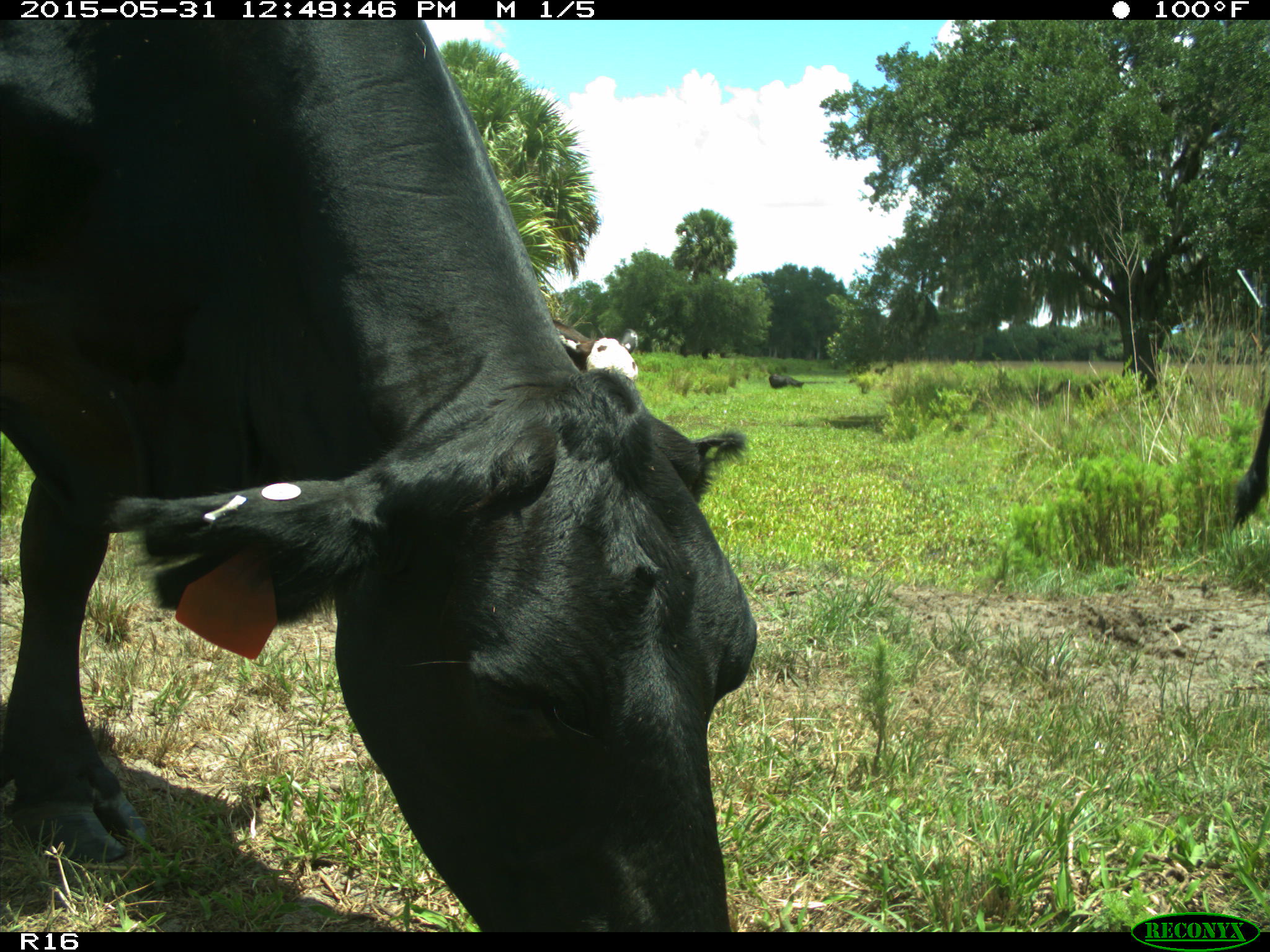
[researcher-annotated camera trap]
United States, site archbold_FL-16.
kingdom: Animalia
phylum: Chordata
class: Mammalia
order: Artiodactyla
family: Bovidae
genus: Bos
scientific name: Bos taurus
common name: domestic cow